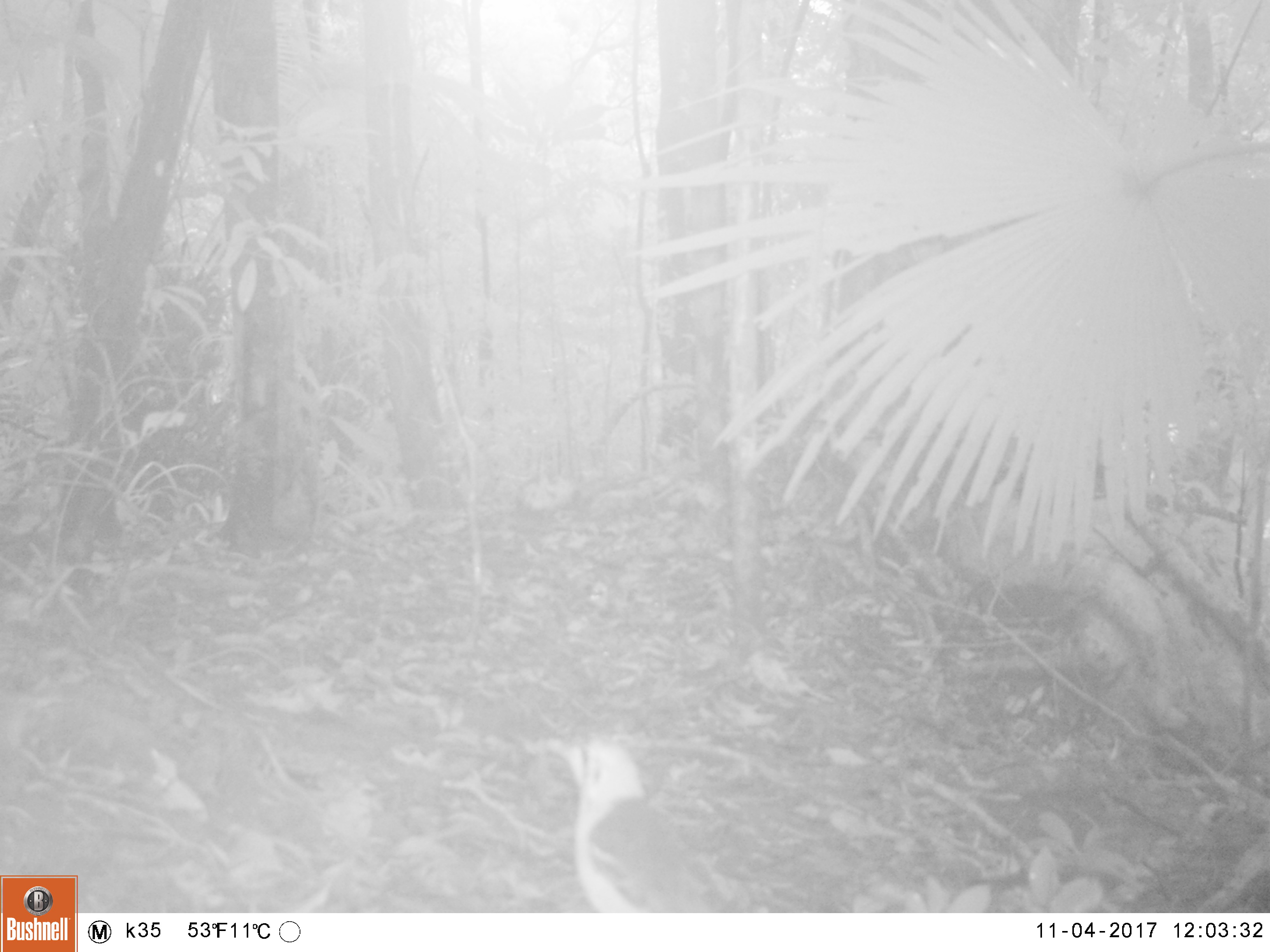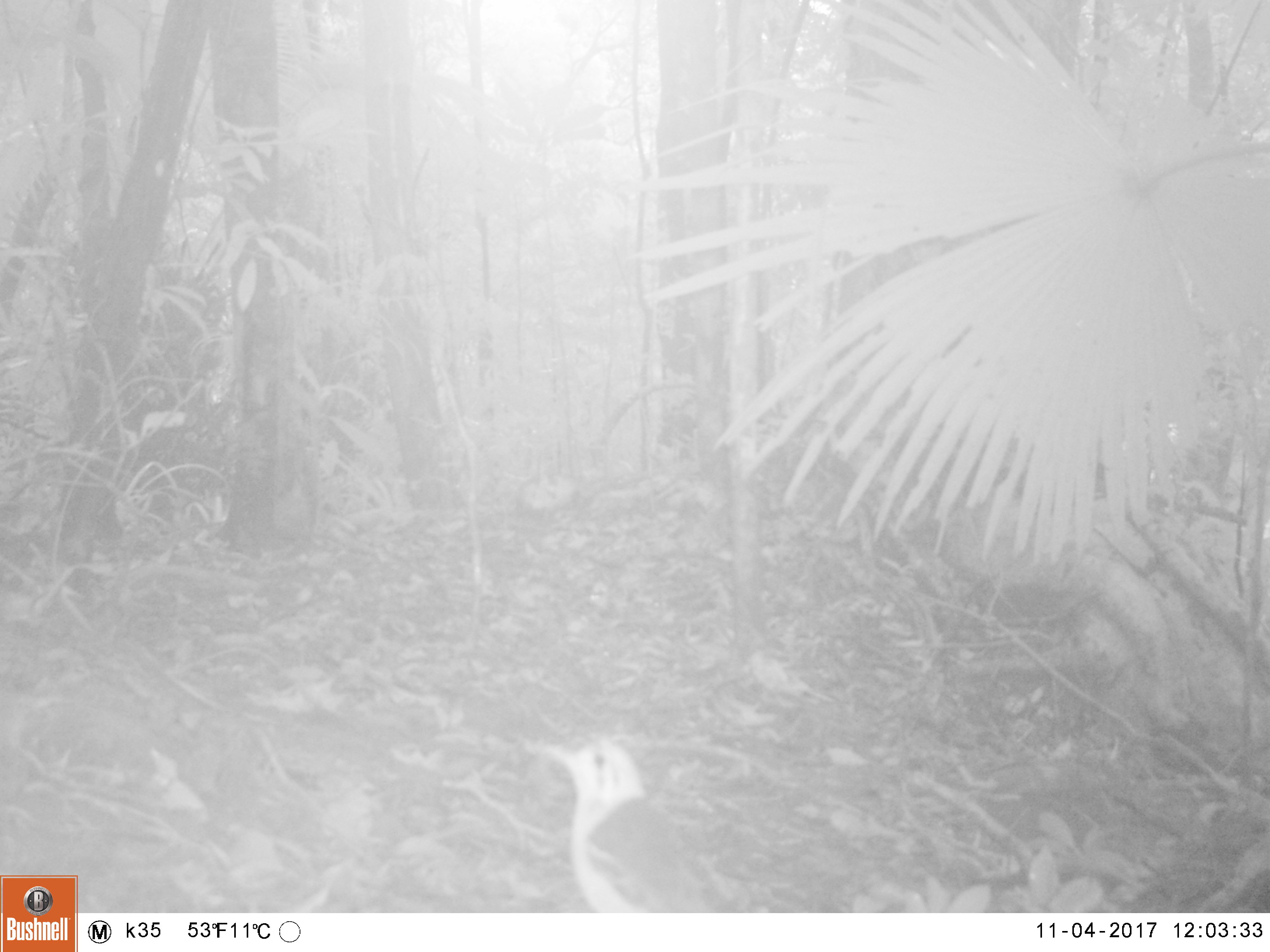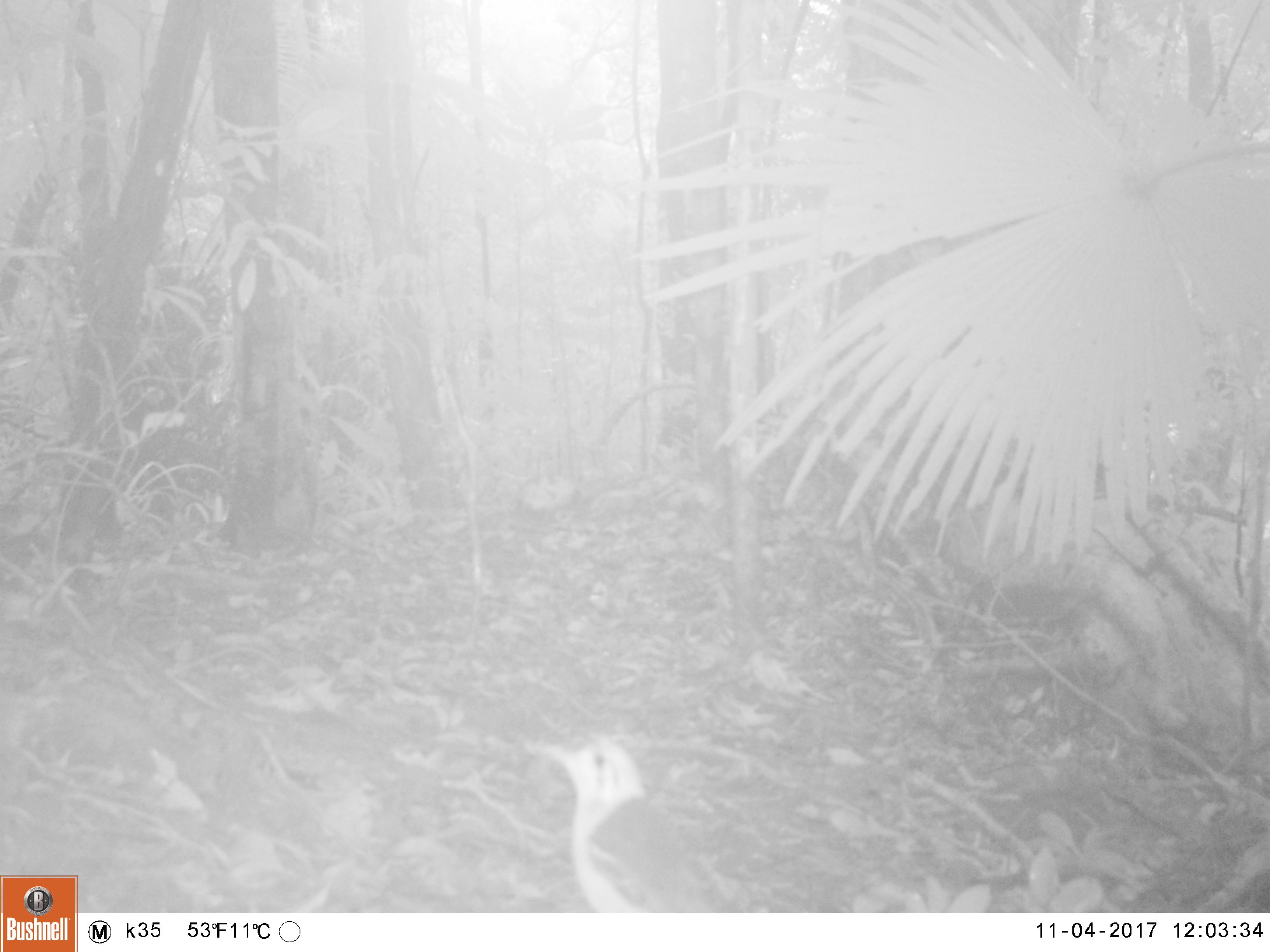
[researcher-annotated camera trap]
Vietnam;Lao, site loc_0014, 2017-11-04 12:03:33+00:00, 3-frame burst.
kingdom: Animalia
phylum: Chordata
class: Aves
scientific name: Aves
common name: bird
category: unidentified bird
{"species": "unidentified bird (bird) (Aves)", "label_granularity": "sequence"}